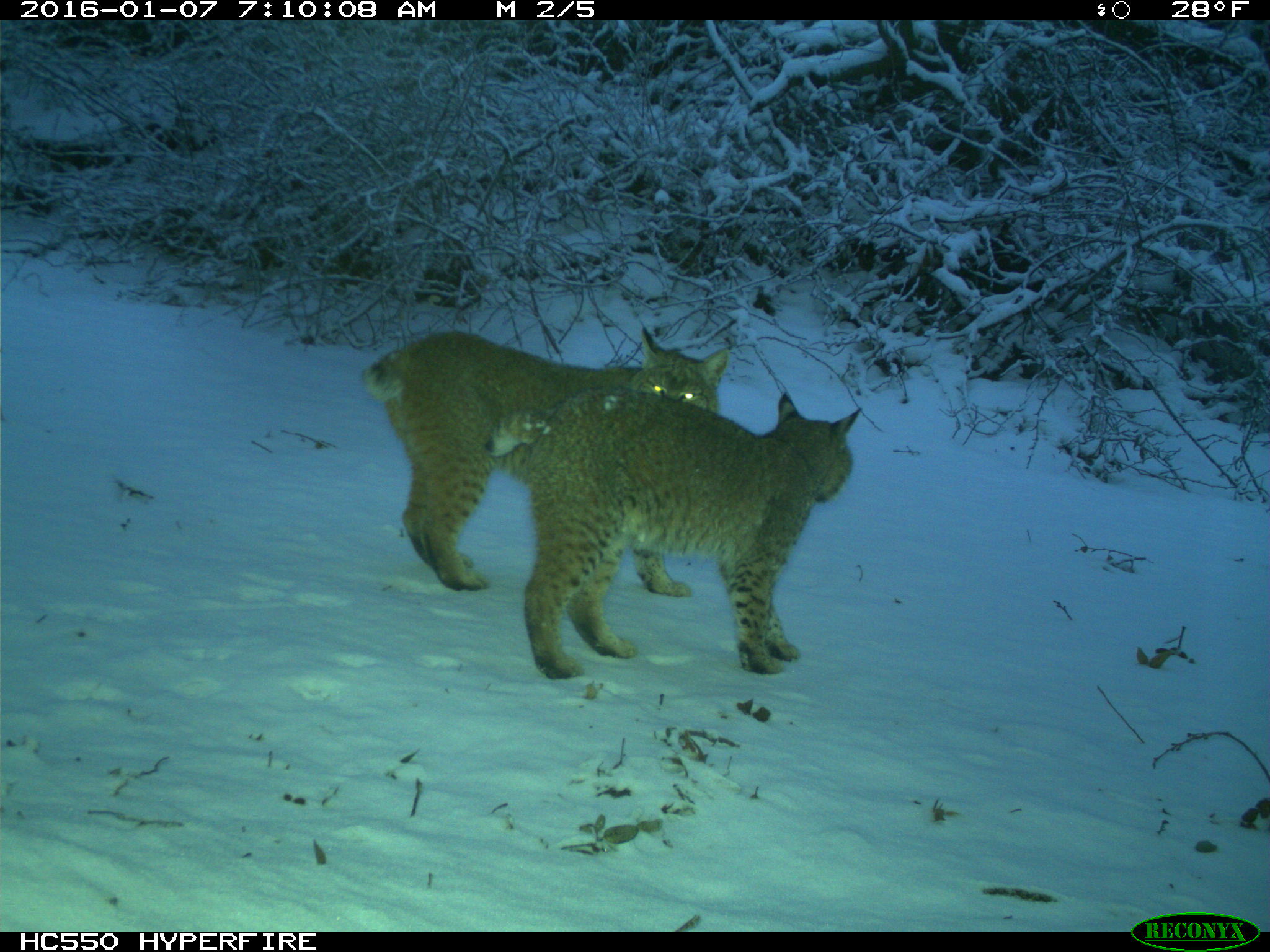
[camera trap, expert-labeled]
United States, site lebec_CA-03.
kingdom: Animalia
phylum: Chordata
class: Mammalia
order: Carnivora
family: Felidae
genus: Lynx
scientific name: Lynx rufus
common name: bobcat